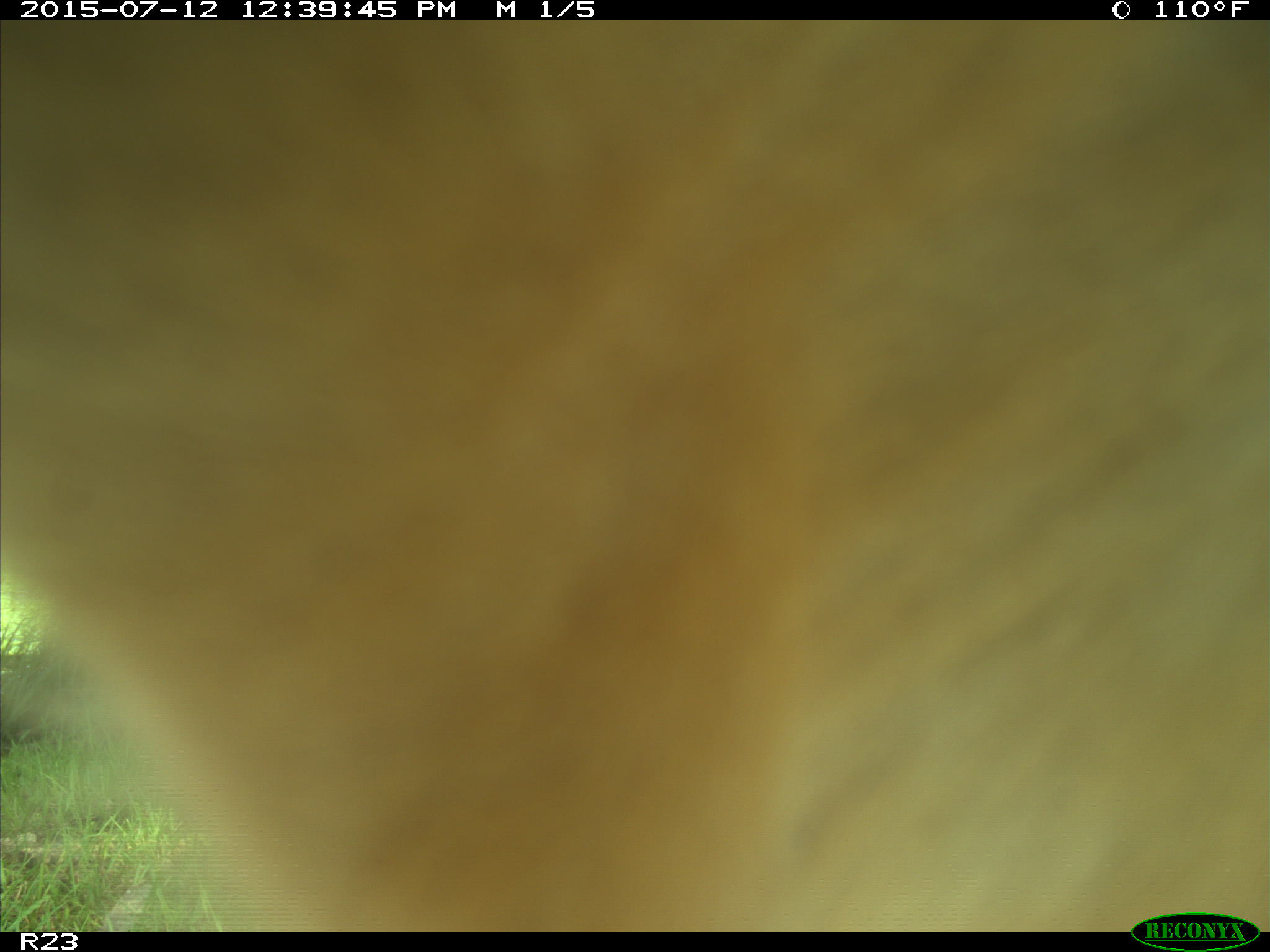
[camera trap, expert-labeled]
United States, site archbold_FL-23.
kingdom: Animalia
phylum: Chordata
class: Mammalia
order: Artiodactyla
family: Bovidae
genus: Bos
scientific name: Bos taurus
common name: domestic cow